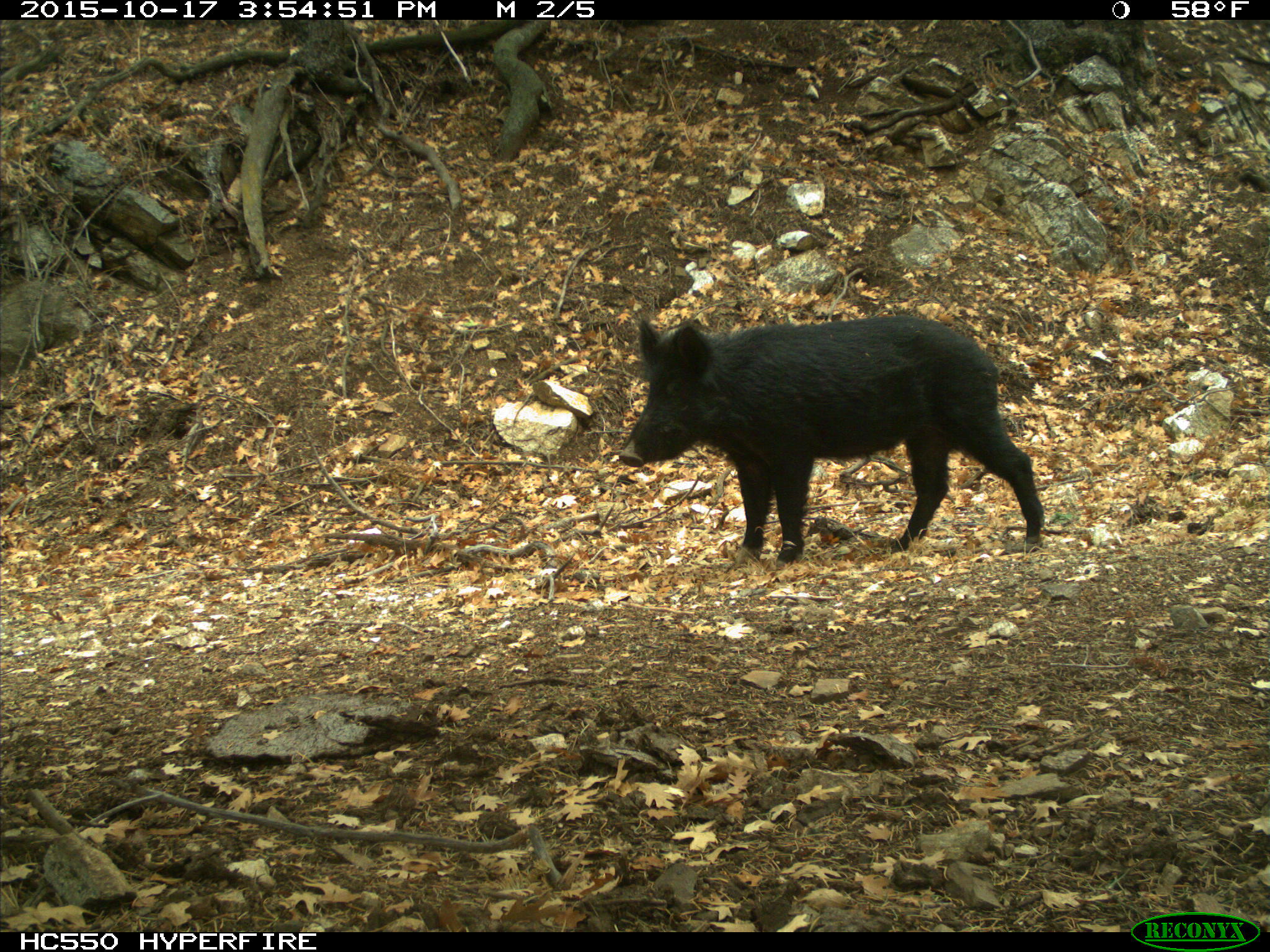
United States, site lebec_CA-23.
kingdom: Animalia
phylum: Chordata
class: Mammalia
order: Artiodactyla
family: Suidae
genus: Sus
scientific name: Sus scrofa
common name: wild boar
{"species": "Sus scrofa (wild boar)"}